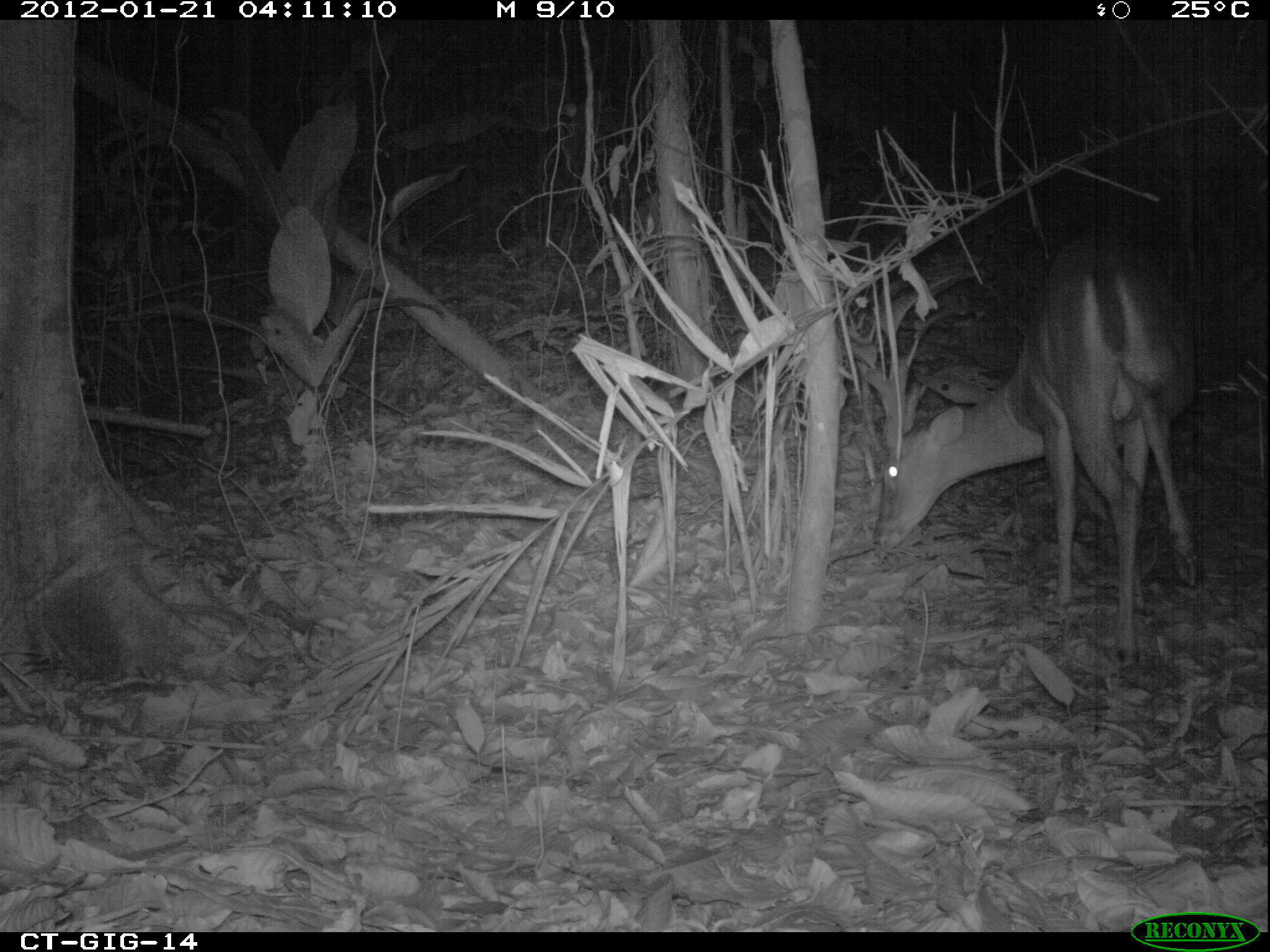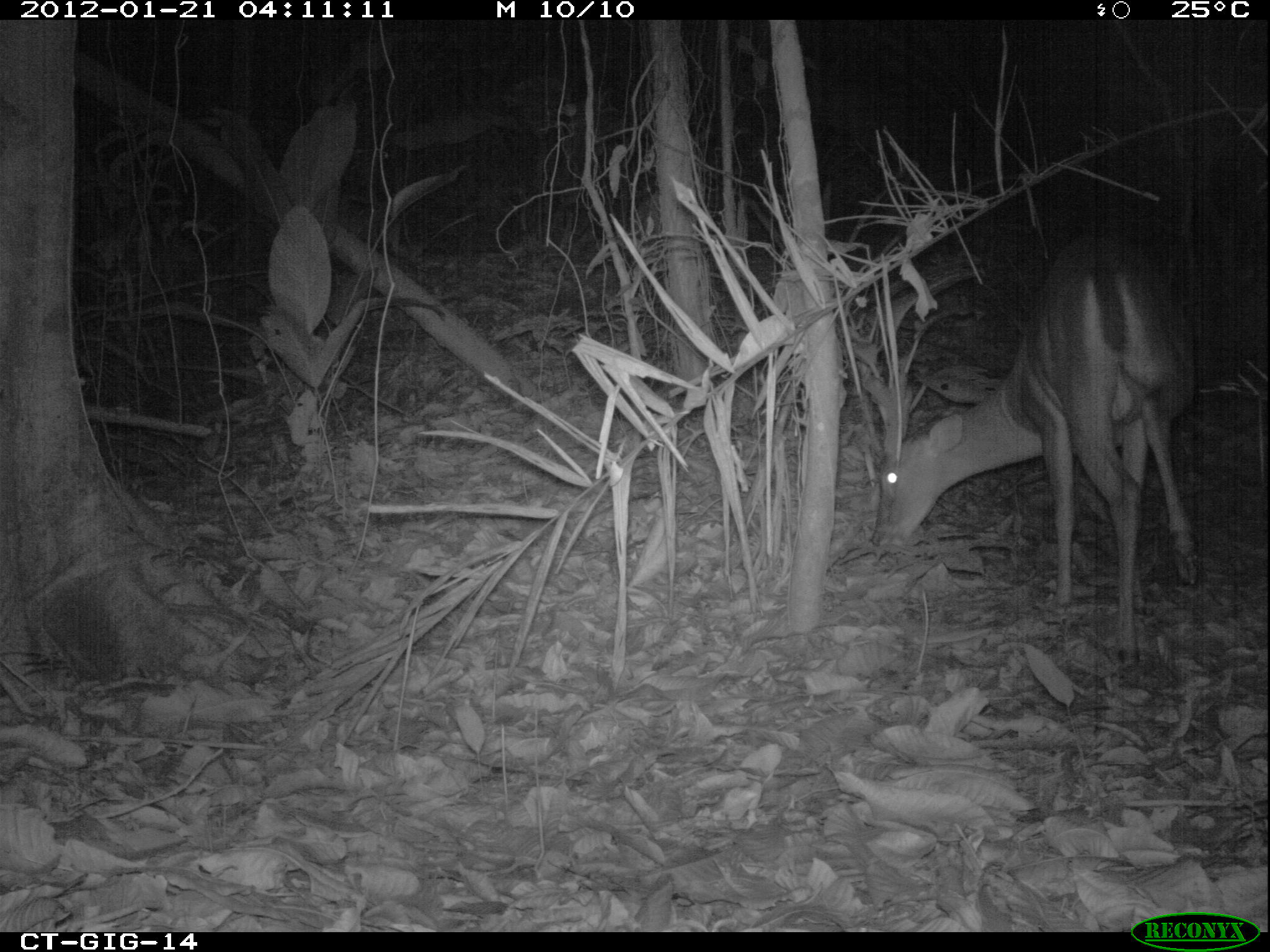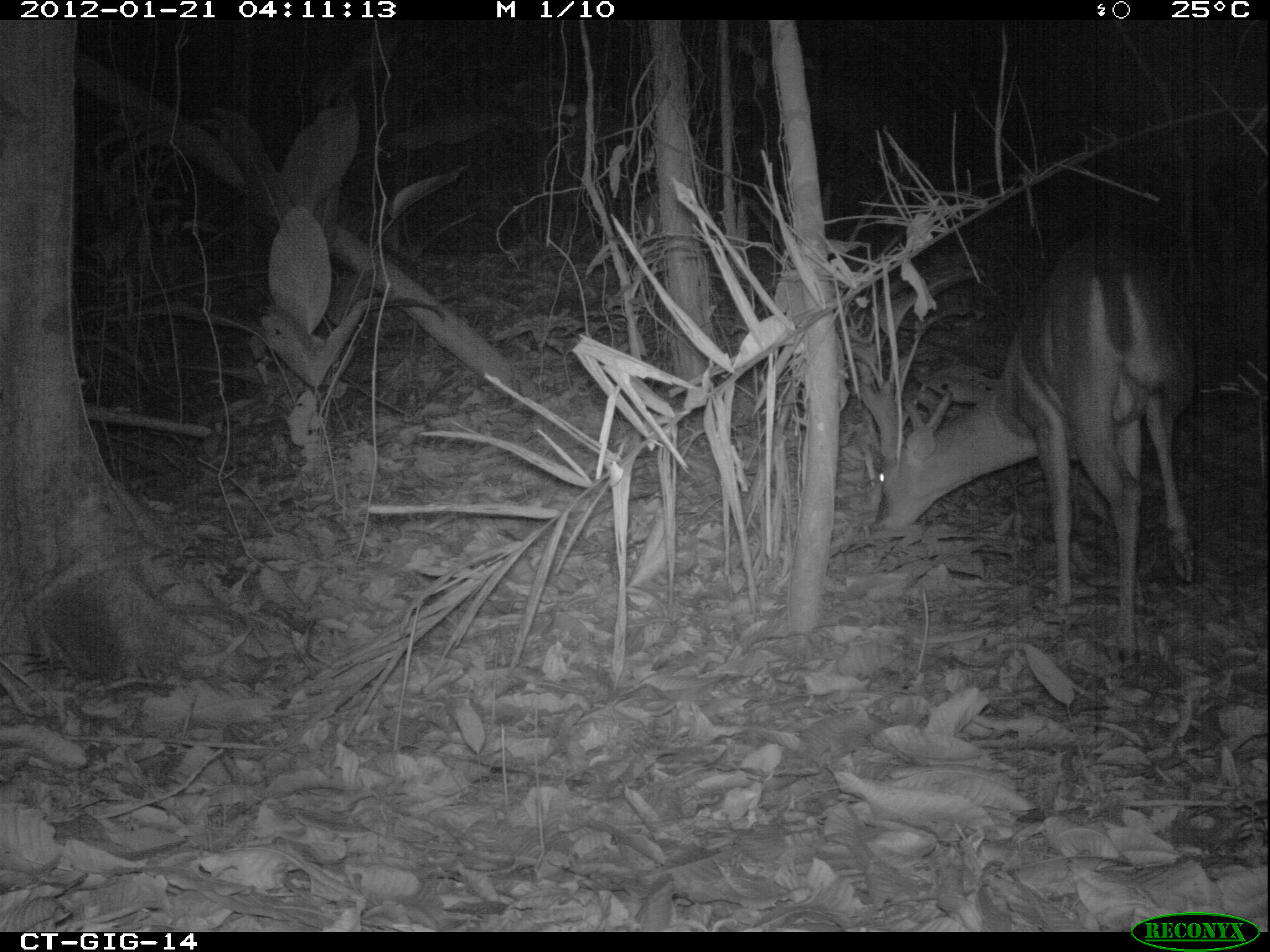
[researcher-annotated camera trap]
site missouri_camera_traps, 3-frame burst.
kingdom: Animalia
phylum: Chordata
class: Mammalia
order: Artiodactyla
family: Cervidae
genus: Odocoileus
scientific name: Odocoileus virginianus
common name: white-tailed deer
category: white tailed deer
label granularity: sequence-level